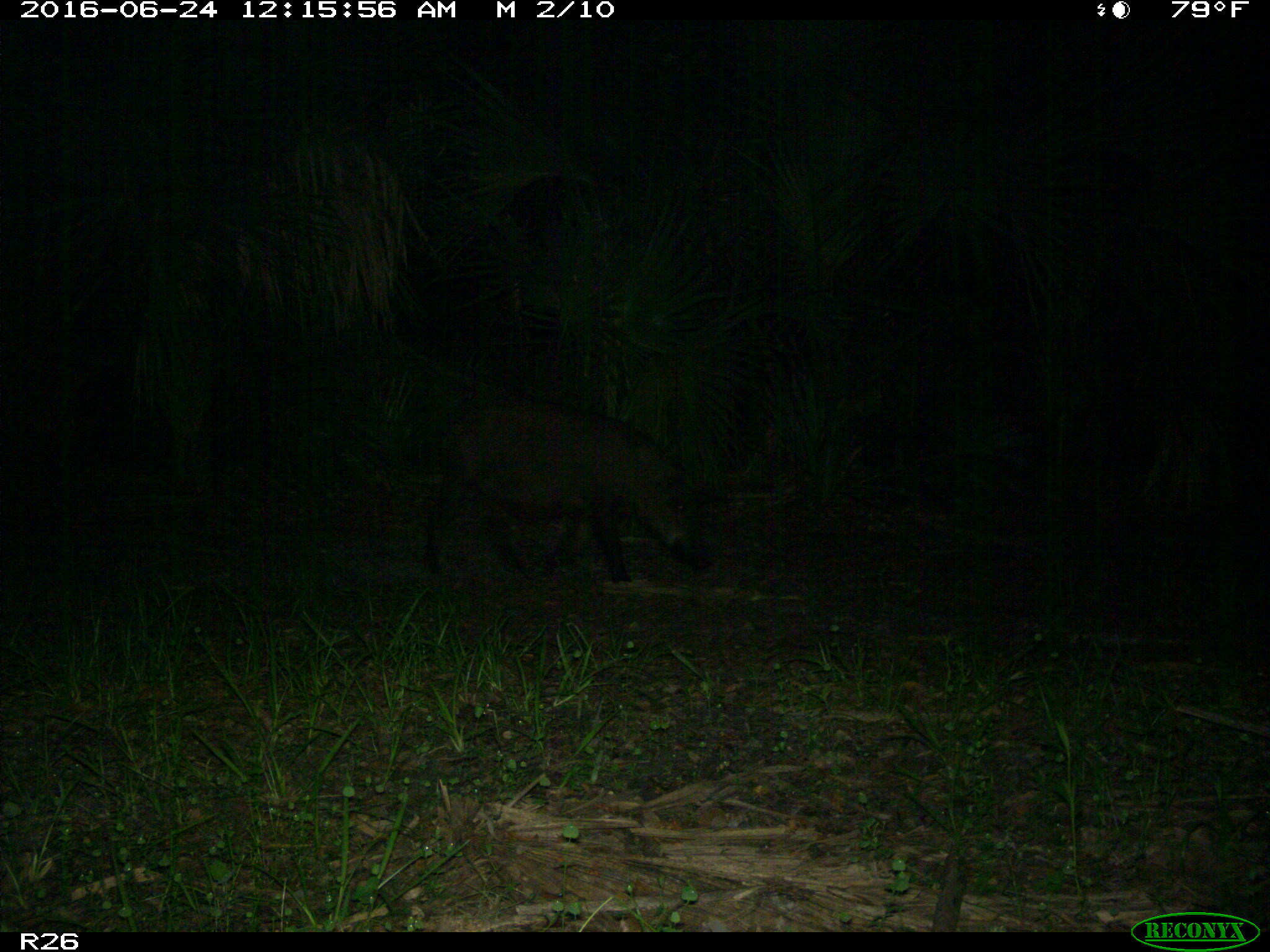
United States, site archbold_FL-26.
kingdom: Animalia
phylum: Chordata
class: Mammalia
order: Artiodactyla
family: Suidae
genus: Sus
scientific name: Sus scrofa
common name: wild boar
Sus scrofa (wild boar).